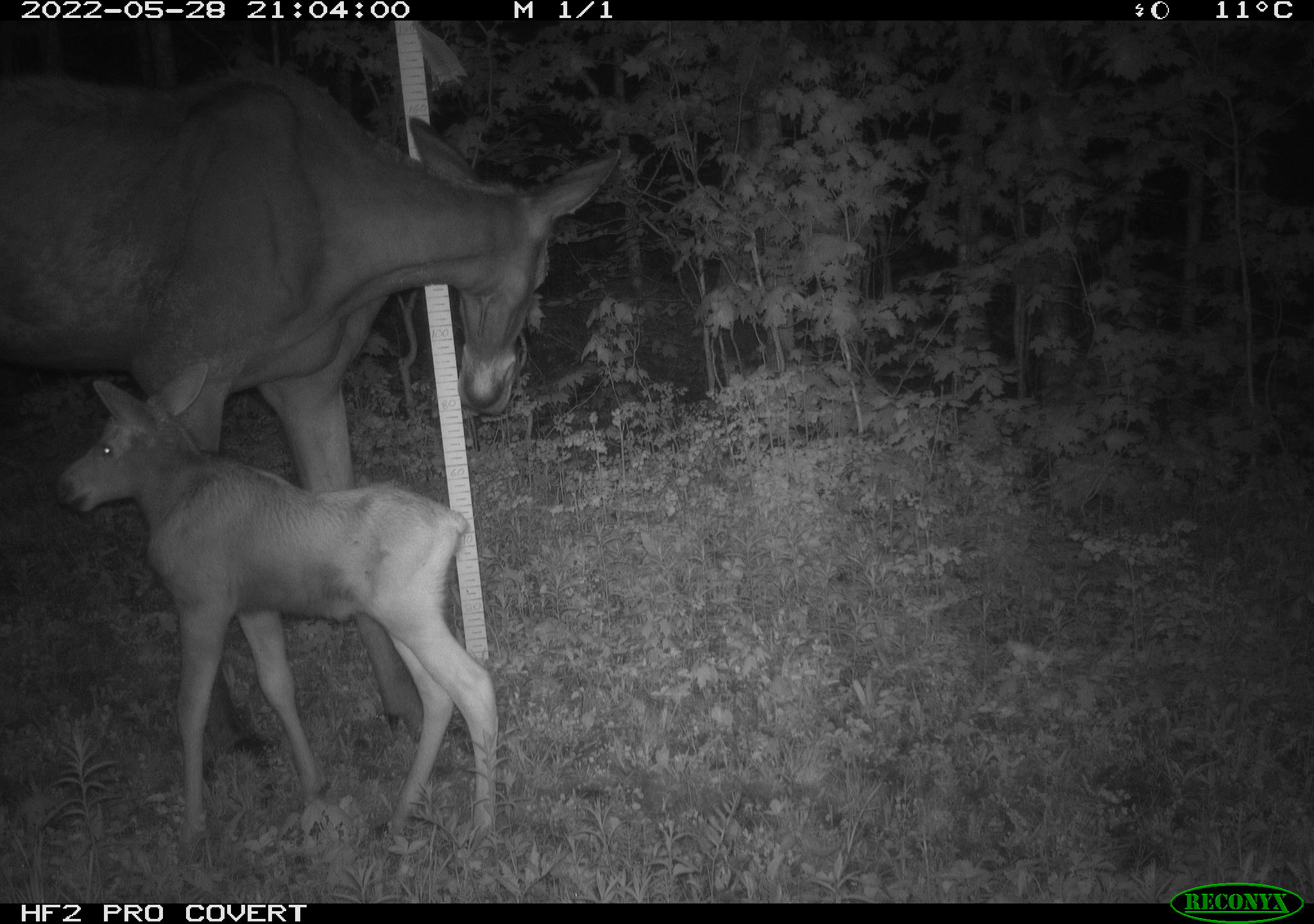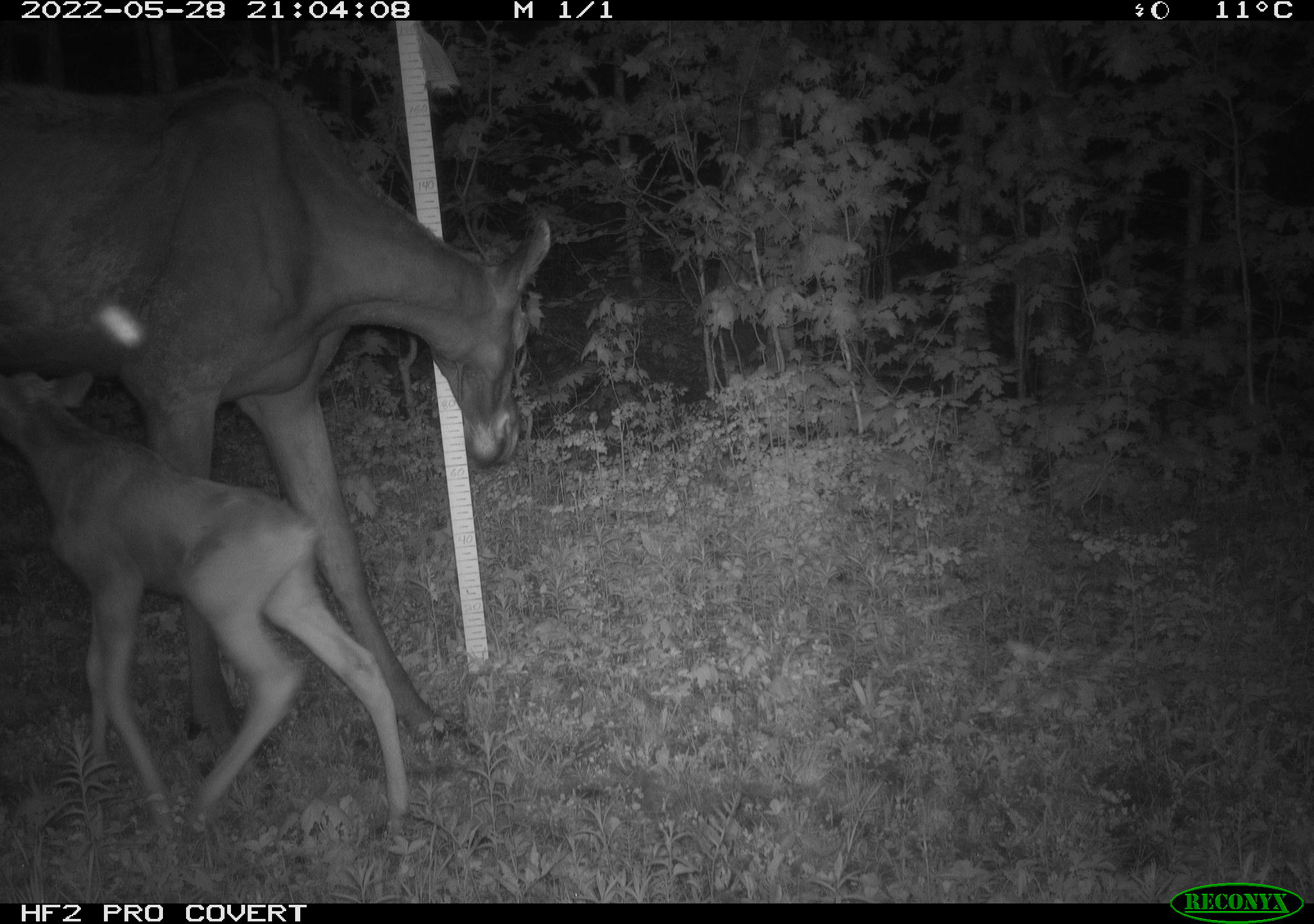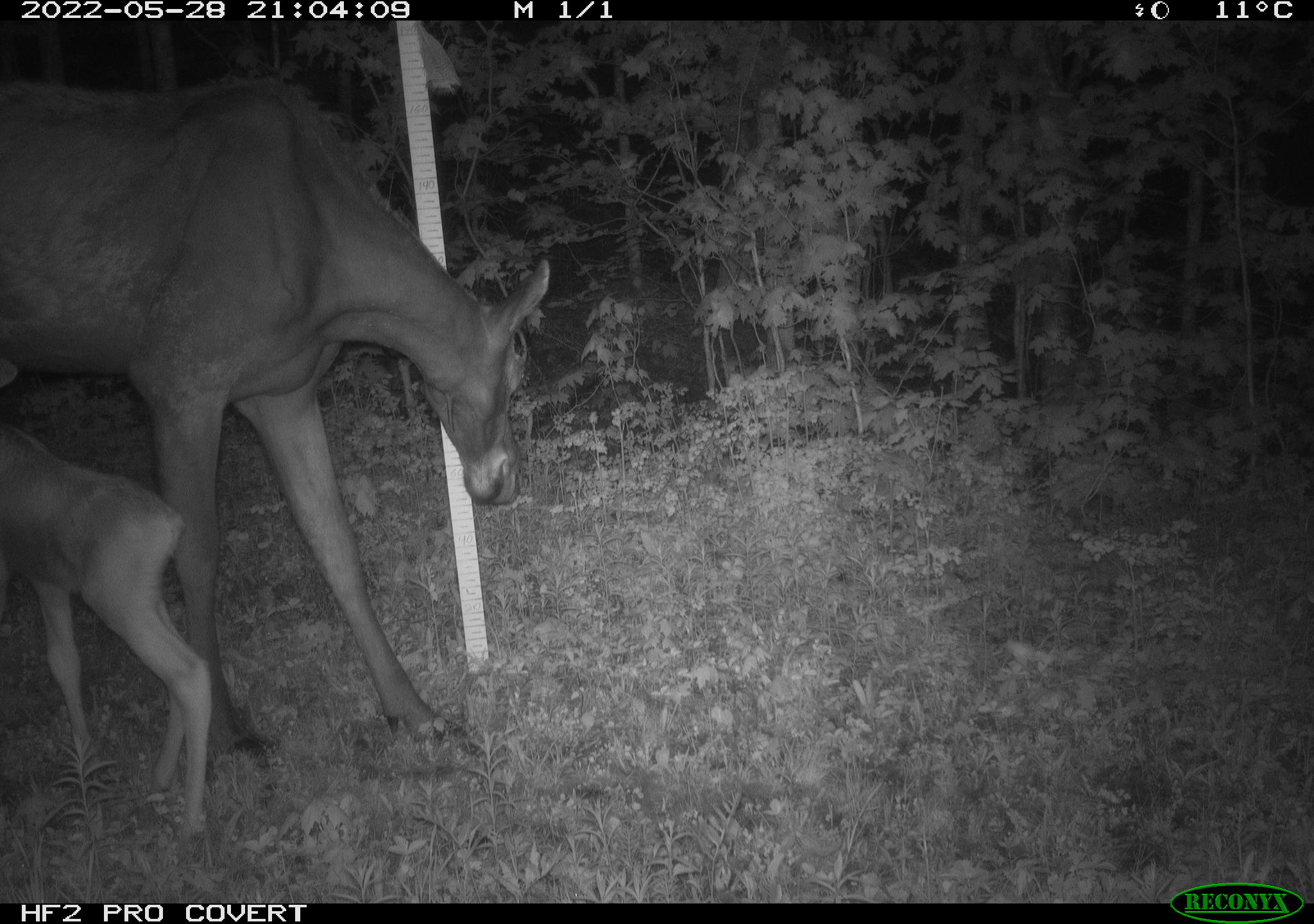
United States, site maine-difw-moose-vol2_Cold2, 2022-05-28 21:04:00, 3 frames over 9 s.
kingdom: Animalia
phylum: Chordata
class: Mammalia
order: Artiodactyla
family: Cervidae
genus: Alces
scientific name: Alces alces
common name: moose